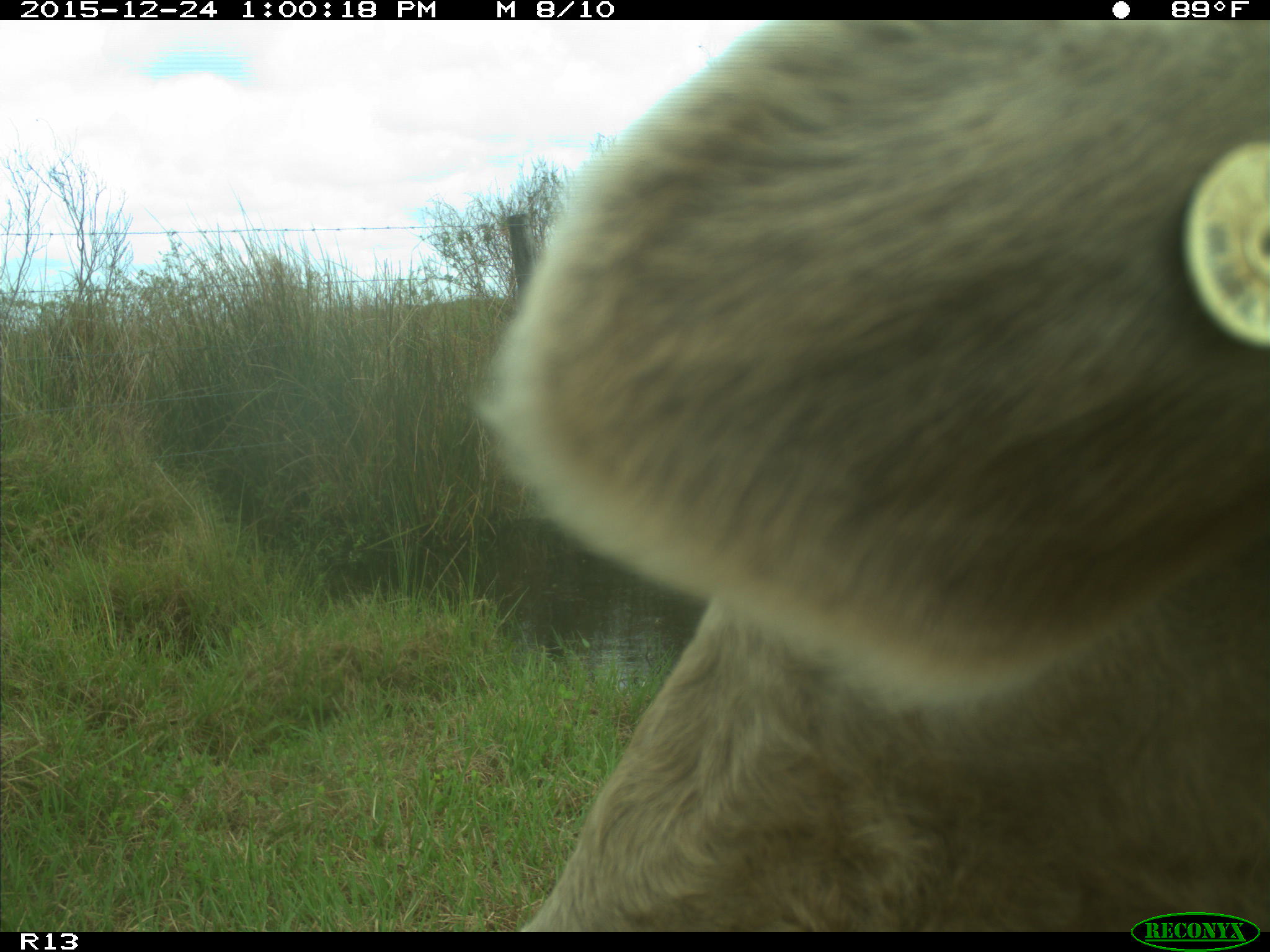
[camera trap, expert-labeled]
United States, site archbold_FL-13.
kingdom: Animalia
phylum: Chordata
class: Mammalia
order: Artiodactyla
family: Bovidae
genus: Bos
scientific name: Bos taurus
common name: domestic cow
Bos taurus (domestic cow).